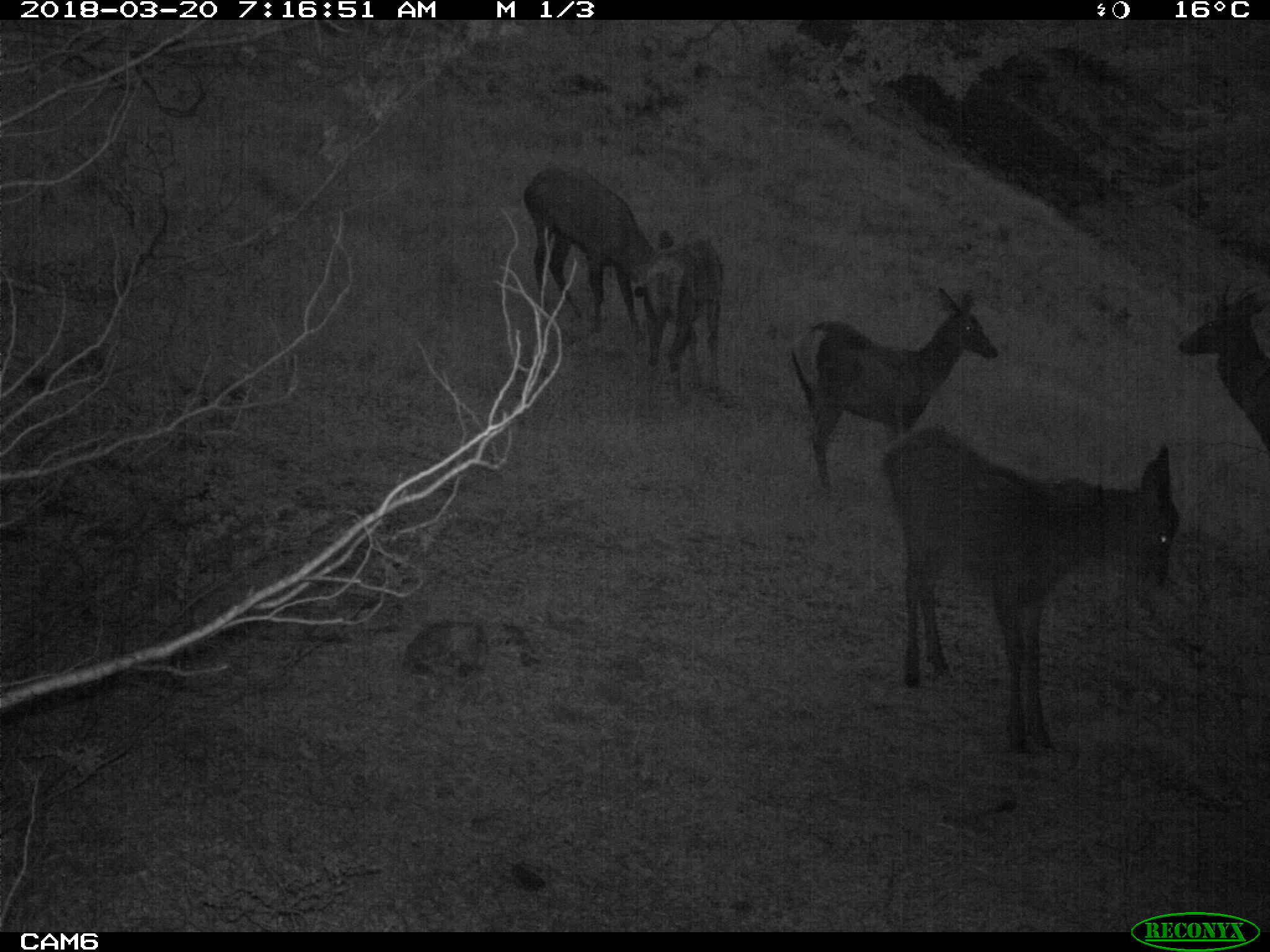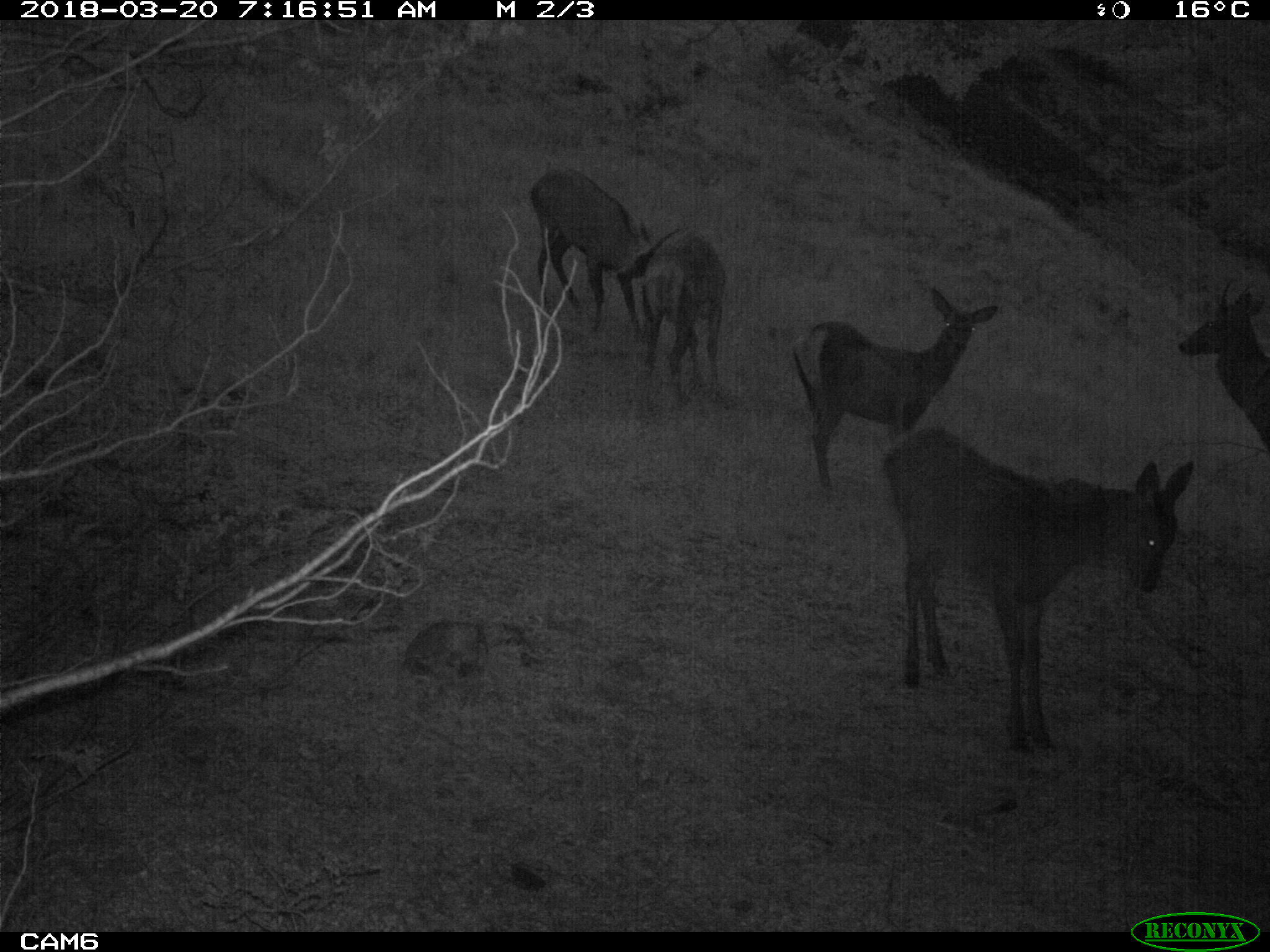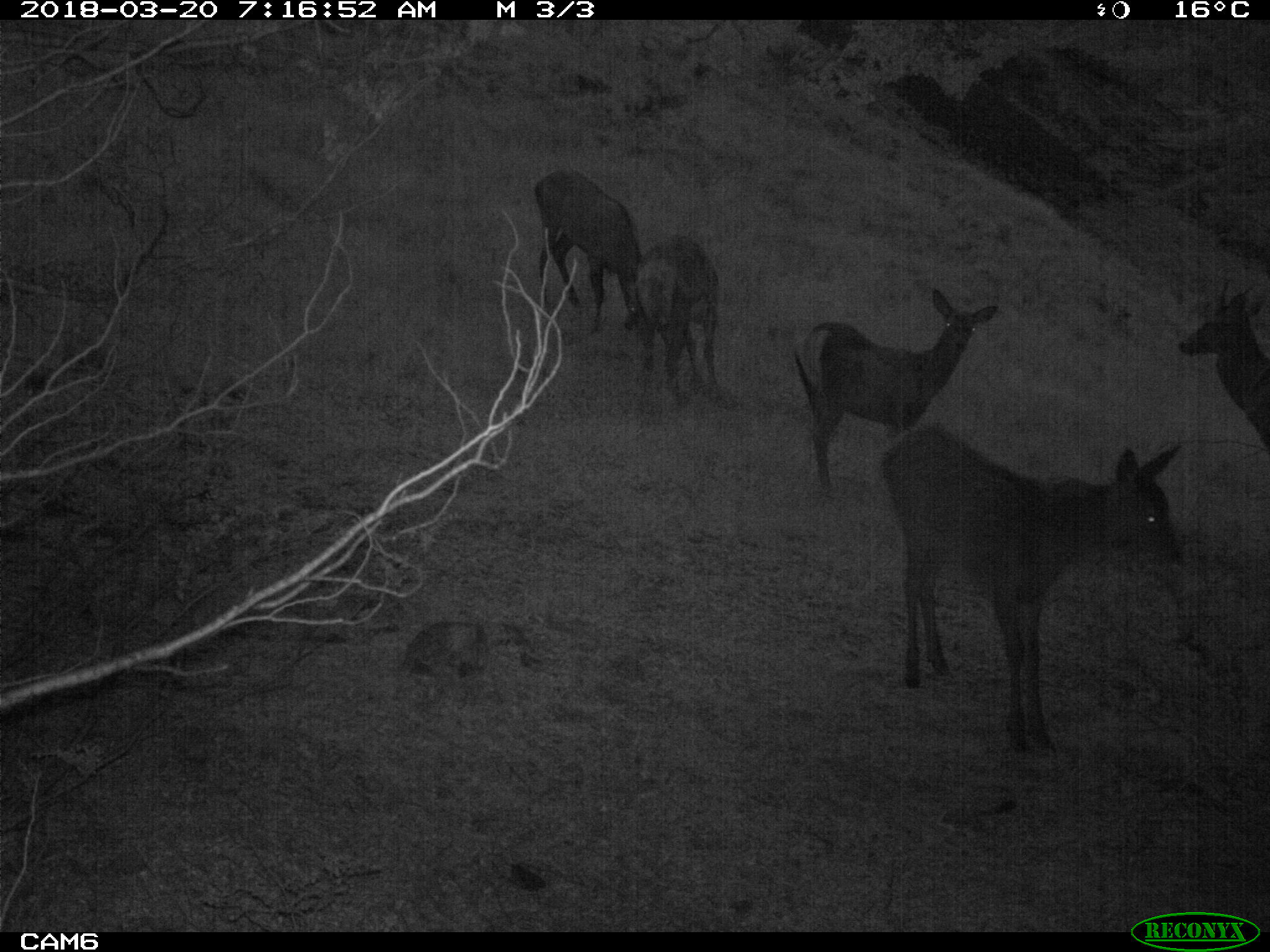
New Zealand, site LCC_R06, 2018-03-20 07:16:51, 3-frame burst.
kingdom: Animalia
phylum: Chordata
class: Mammalia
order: Artiodactyla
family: Cervidae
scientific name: Cervidae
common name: deer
Deer (Cervidae).